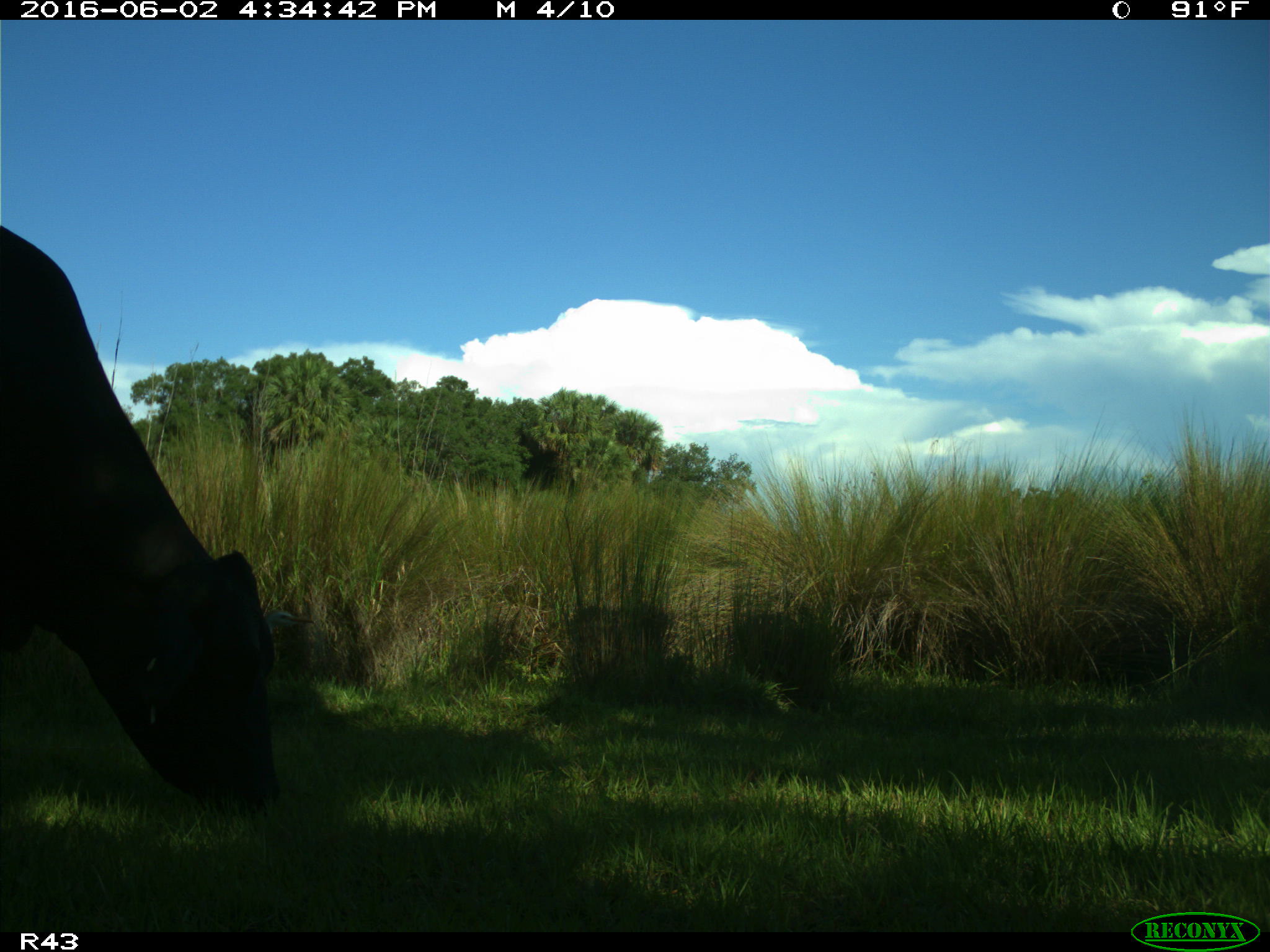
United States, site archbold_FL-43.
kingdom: Animalia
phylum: Chordata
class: Mammalia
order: Artiodactyla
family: Bovidae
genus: Bos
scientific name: Bos taurus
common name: domestic cow